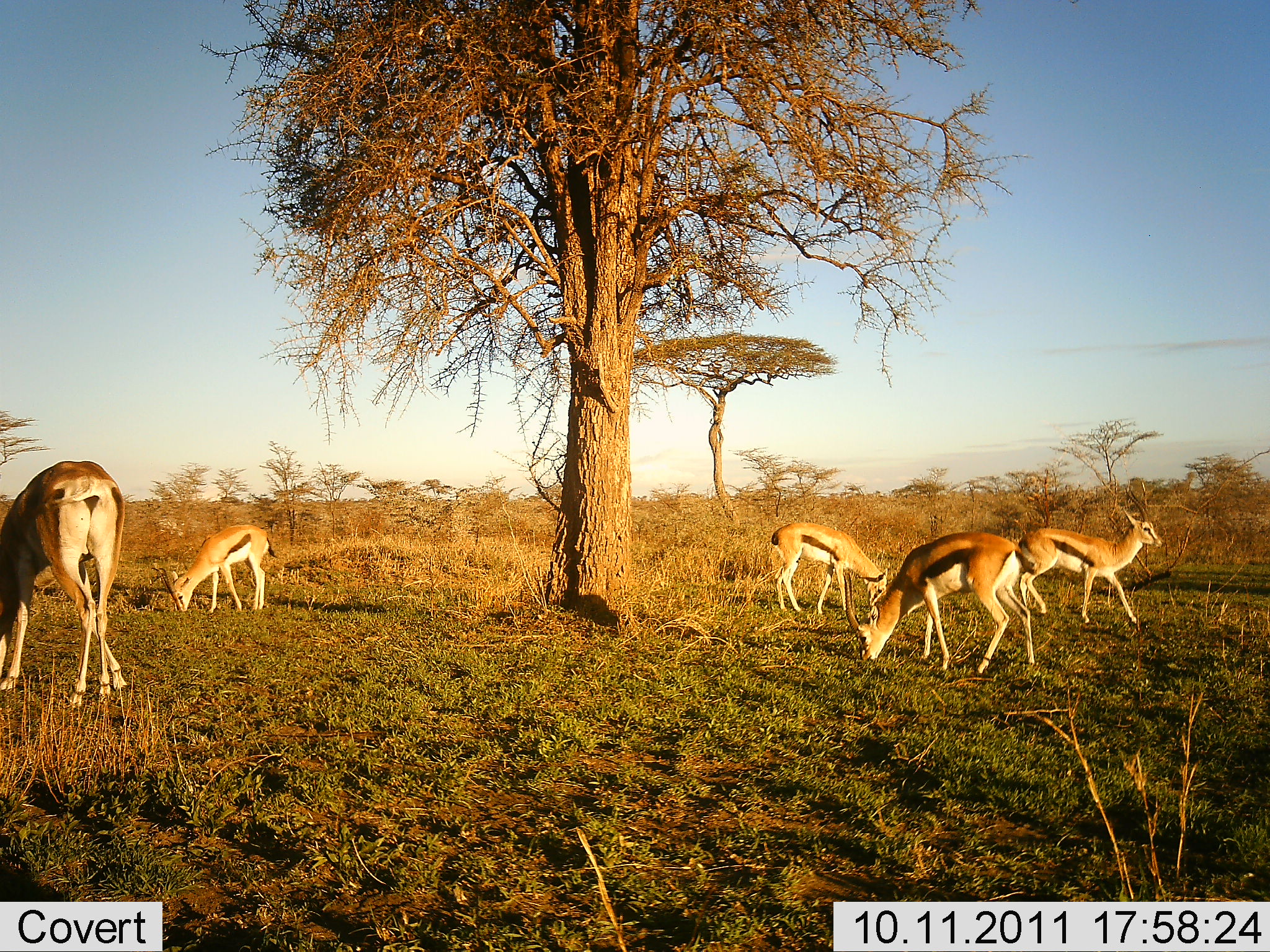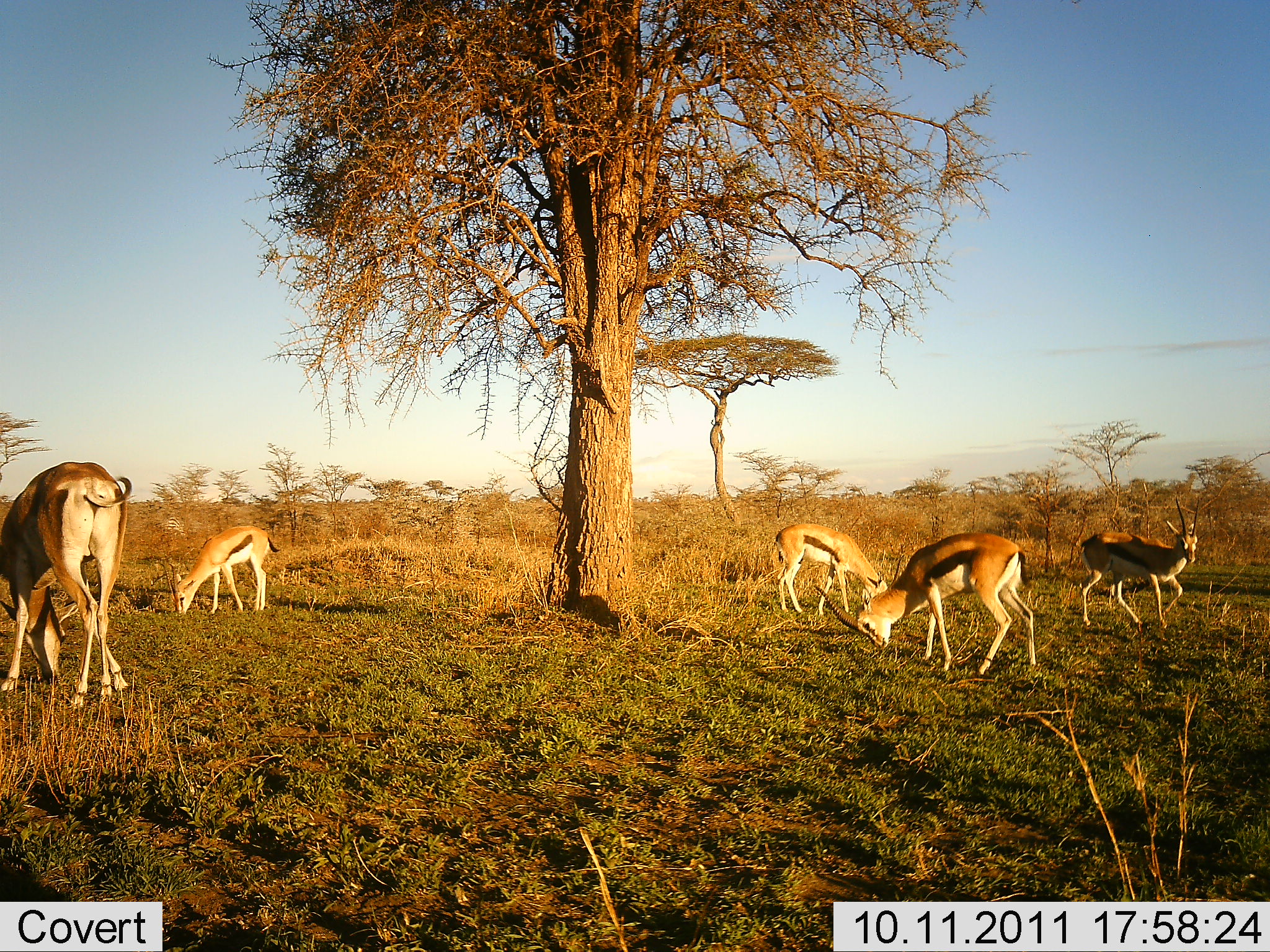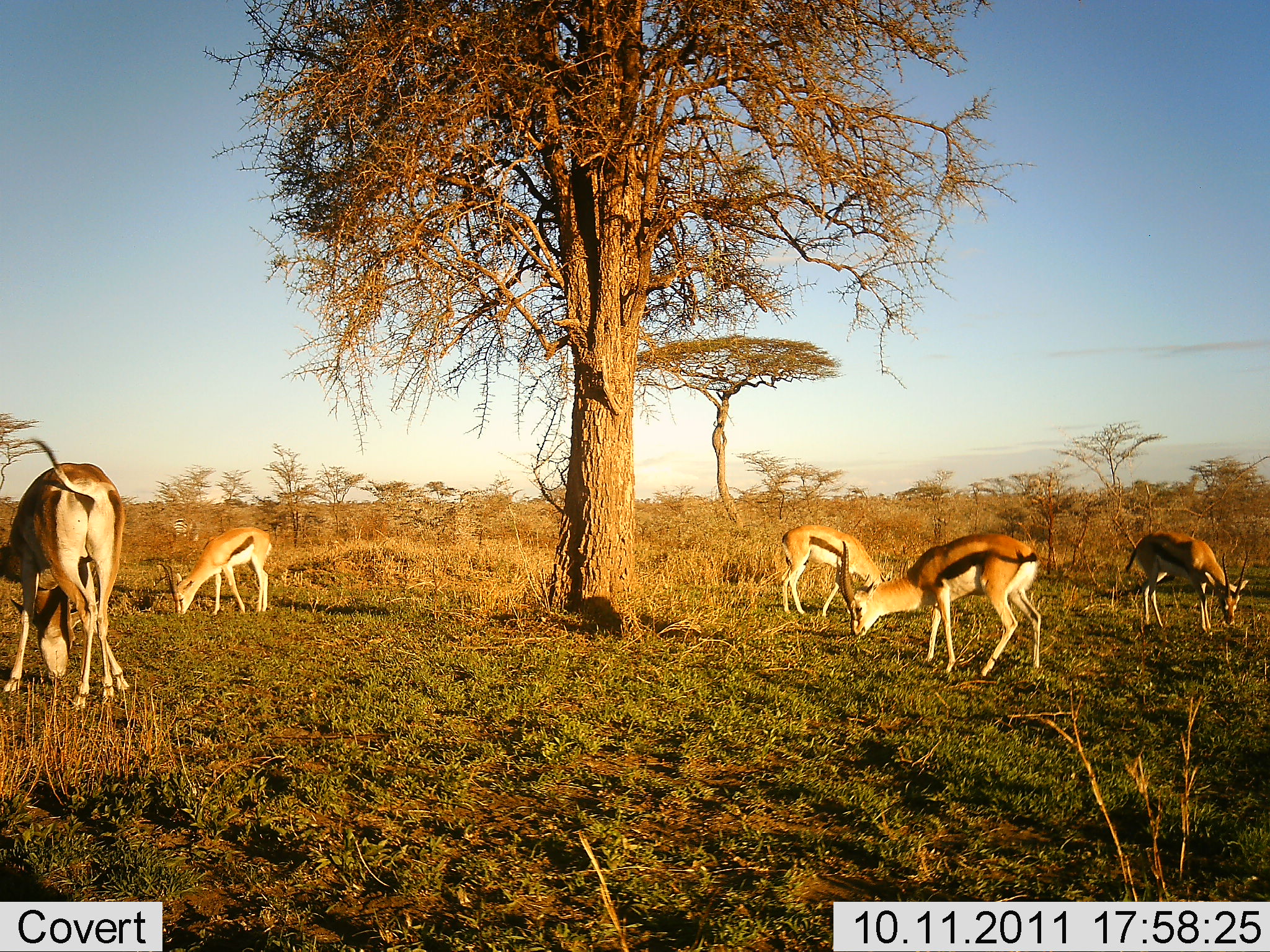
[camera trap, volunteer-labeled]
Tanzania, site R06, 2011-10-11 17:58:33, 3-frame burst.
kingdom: Animalia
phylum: Chordata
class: Mammalia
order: Artiodactyla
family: Bovidae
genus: Eudorcas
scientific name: Eudorcas thomsonii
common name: thomson's gazelle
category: gazellethomsons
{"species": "gazellethomsons (thomson's gazelle) (Eudorcas thomsonii)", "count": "5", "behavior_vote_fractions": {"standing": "36%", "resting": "0%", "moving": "55%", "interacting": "0%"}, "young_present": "9%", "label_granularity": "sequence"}